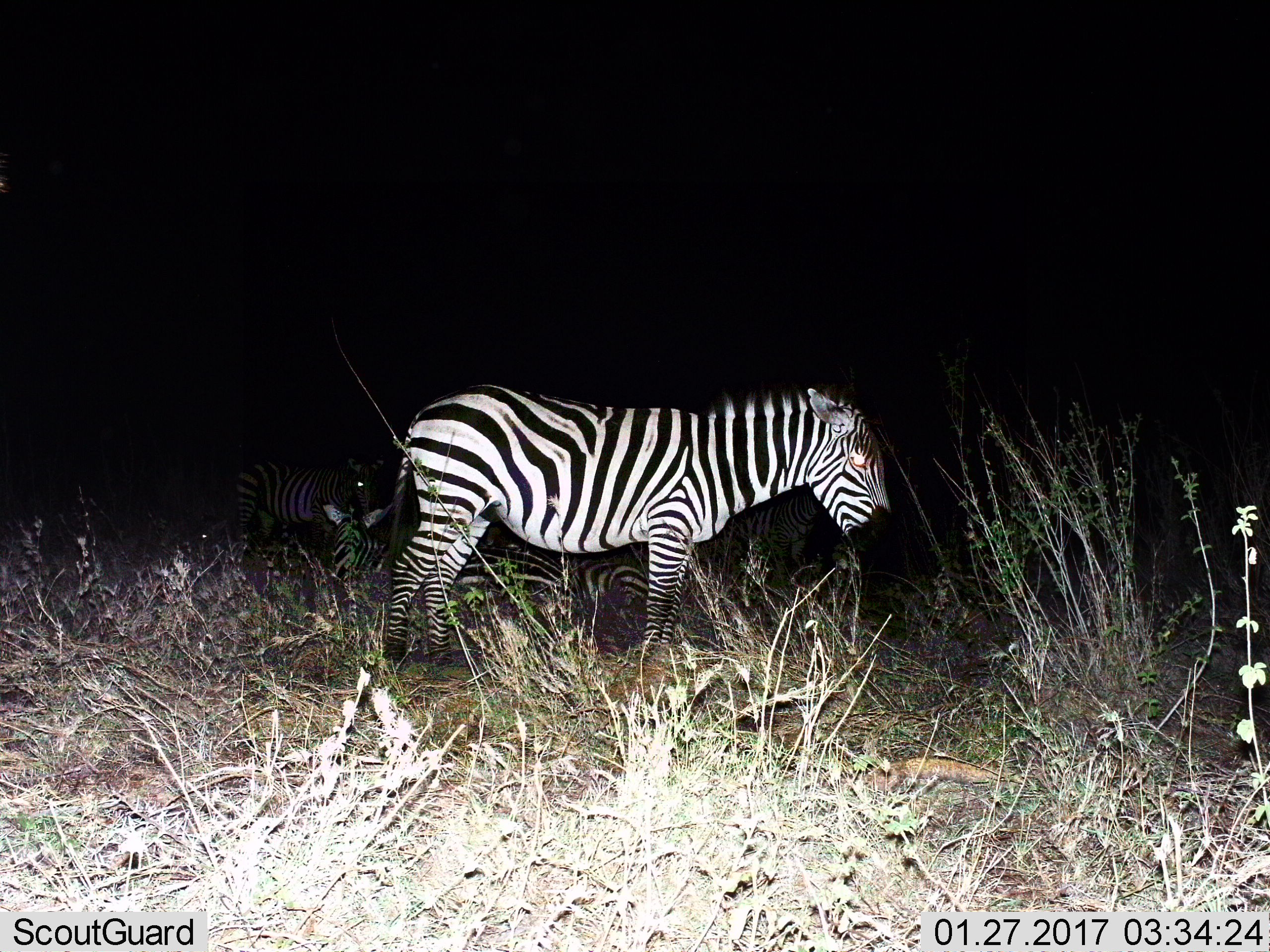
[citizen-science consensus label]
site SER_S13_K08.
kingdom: Animalia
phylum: Chordata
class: Mammalia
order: Perissodactyla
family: Equidae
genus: Equus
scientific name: Equus quagga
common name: plains zebra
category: zebraplains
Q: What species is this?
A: Zebraplains (plains zebra) (Equus quagga).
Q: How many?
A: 4.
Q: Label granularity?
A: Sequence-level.